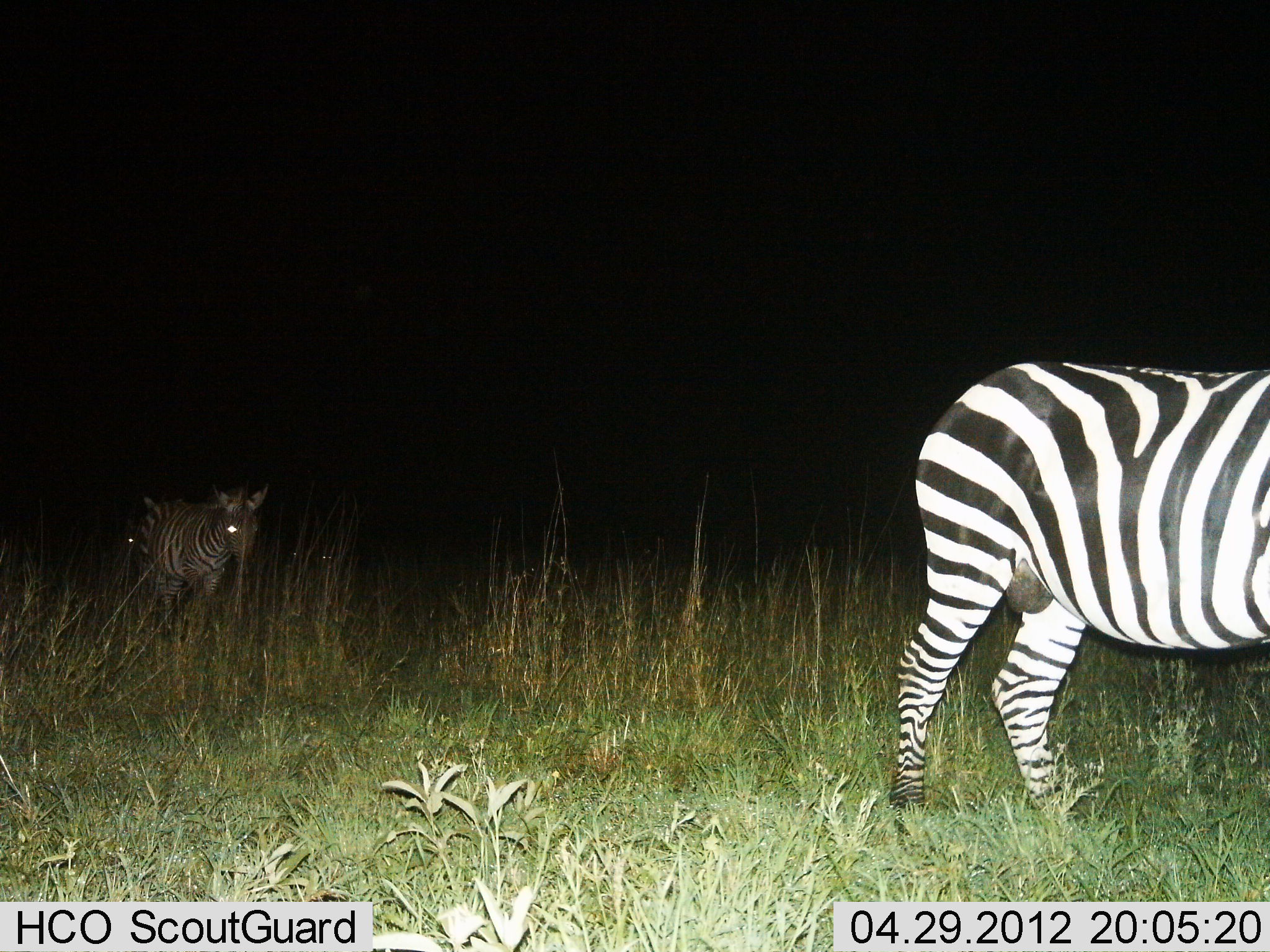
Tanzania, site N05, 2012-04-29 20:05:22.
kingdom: Animalia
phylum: Chordata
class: Mammalia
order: Perissodactyla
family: Equidae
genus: Equus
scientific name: Equus quagga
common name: plains zebra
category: zebra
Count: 3.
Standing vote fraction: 33%.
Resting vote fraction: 3%.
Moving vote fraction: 77%.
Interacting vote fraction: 0%.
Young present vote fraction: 3%.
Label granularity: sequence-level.